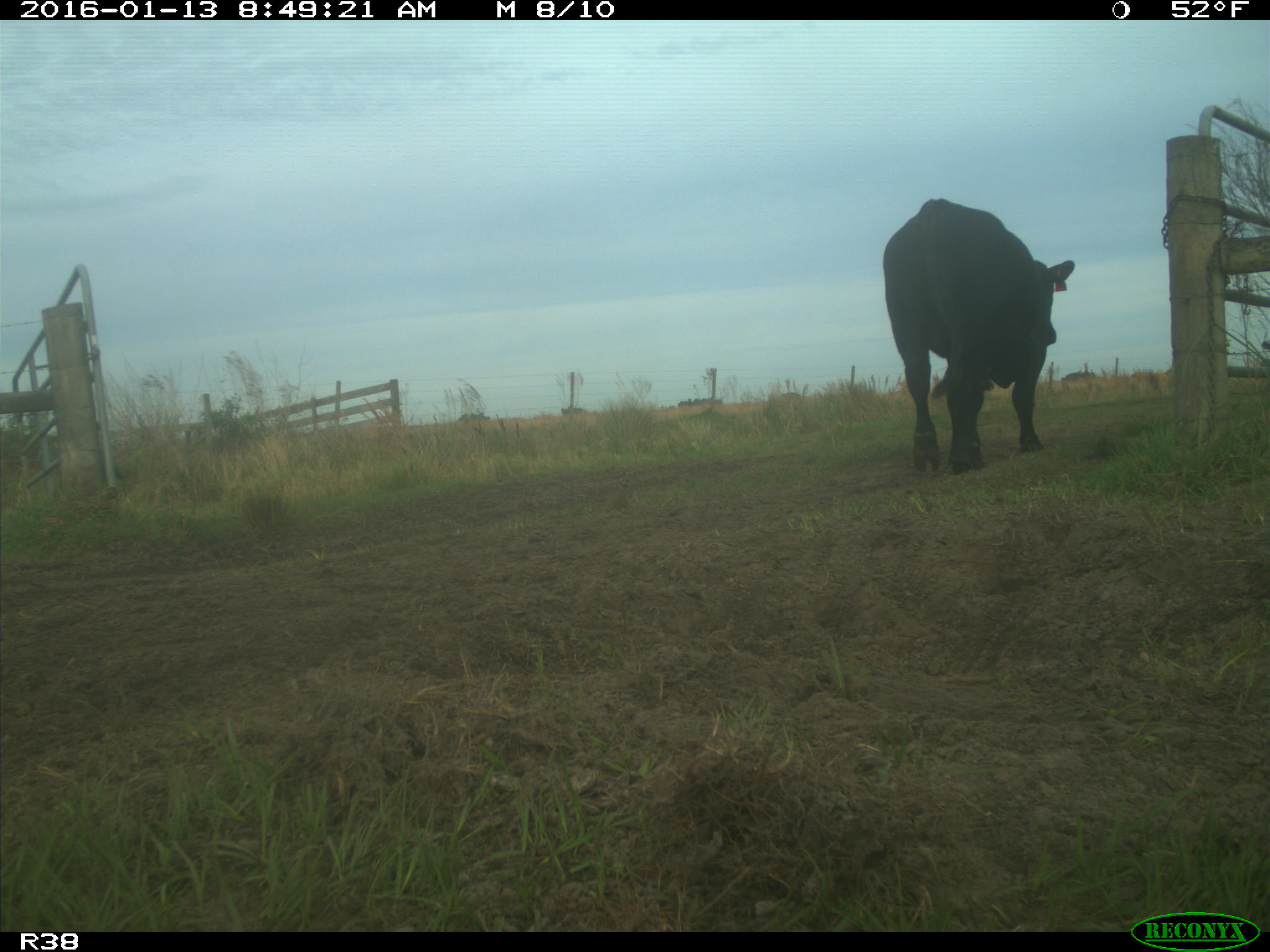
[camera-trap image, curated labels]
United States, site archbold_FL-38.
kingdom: Animalia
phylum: Chordata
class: Mammalia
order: Artiodactyla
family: Bovidae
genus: Bos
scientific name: Bos taurus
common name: domestic cow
Bos taurus (domestic cow).